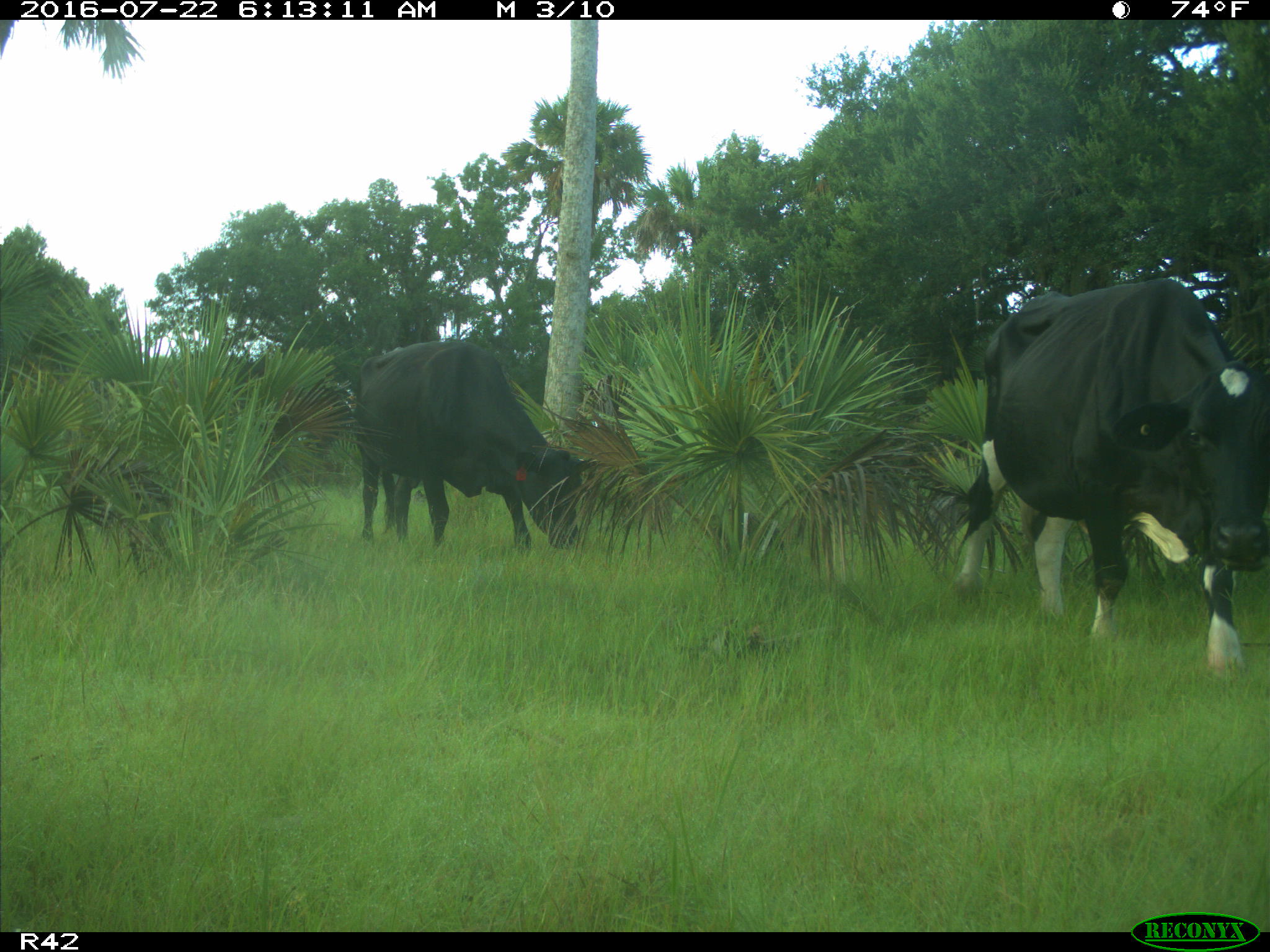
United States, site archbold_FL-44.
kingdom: Animalia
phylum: Chordata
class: Mammalia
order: Artiodactyla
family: Bovidae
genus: Bos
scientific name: Bos taurus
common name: domestic cow